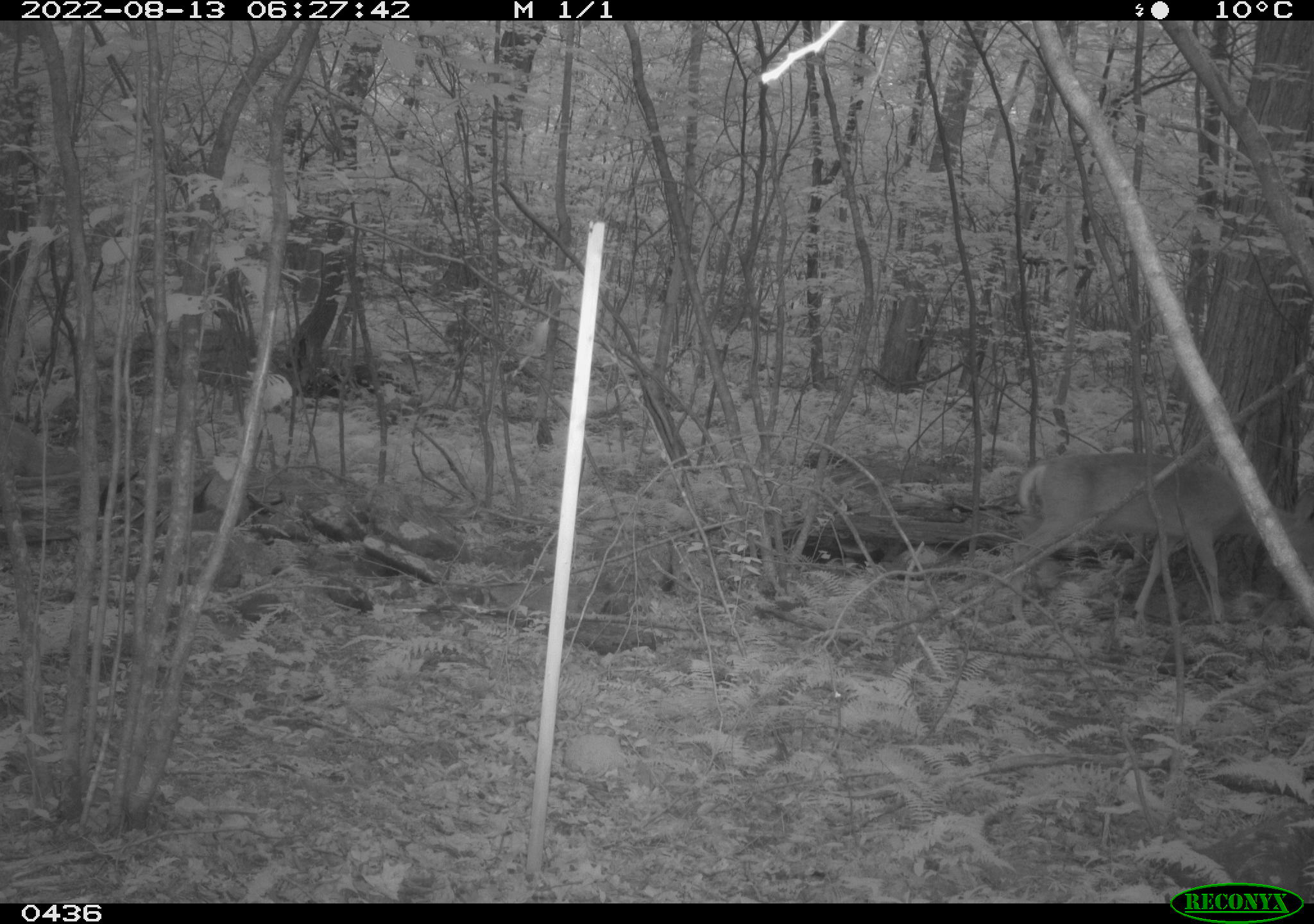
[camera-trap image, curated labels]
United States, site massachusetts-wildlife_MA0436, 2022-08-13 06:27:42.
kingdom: Animalia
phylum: Chordata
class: Mammalia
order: Artiodactyla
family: Cervidae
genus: Odocoileus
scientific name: Odocoileus virginianus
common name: white-tailed deer